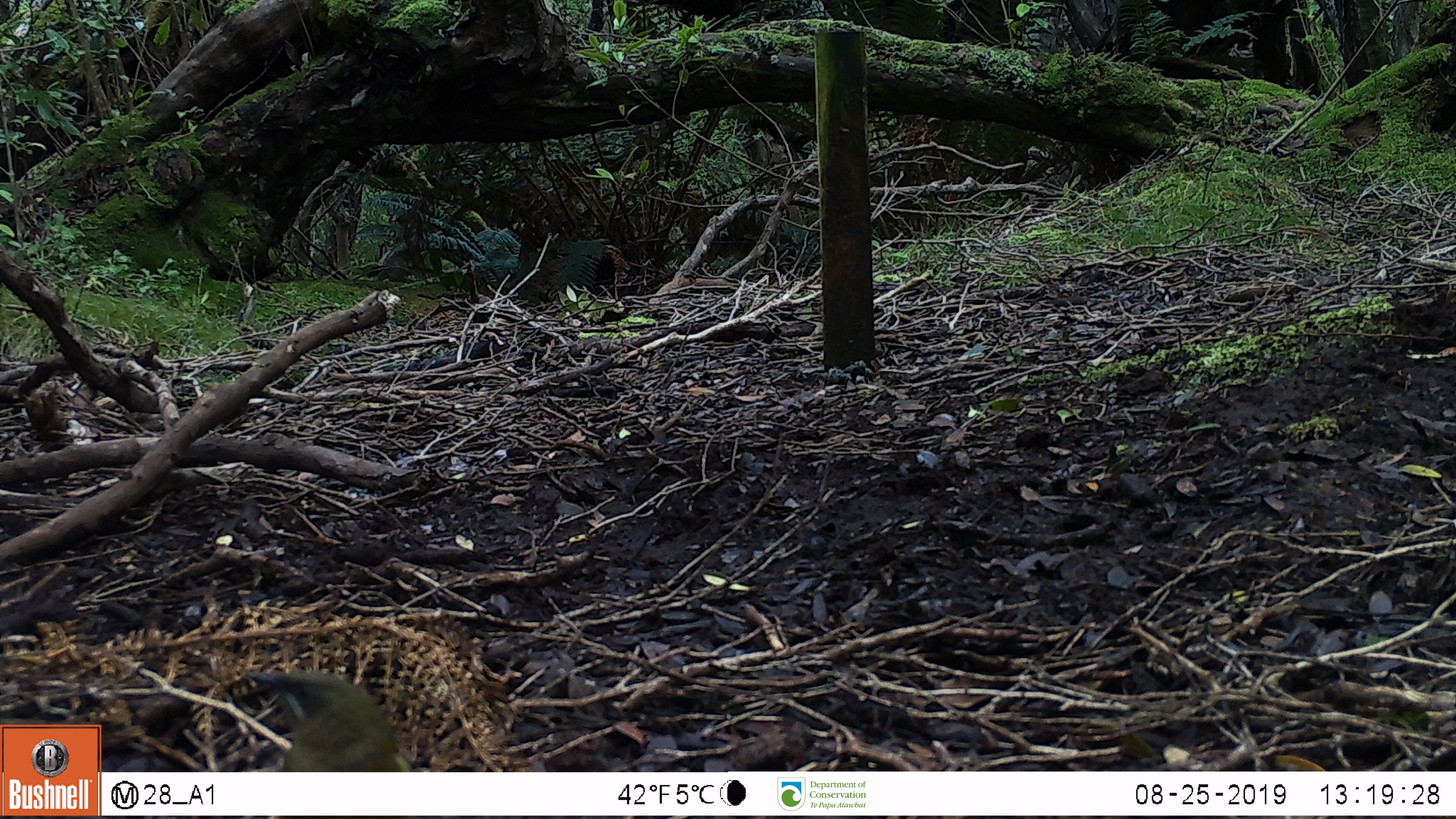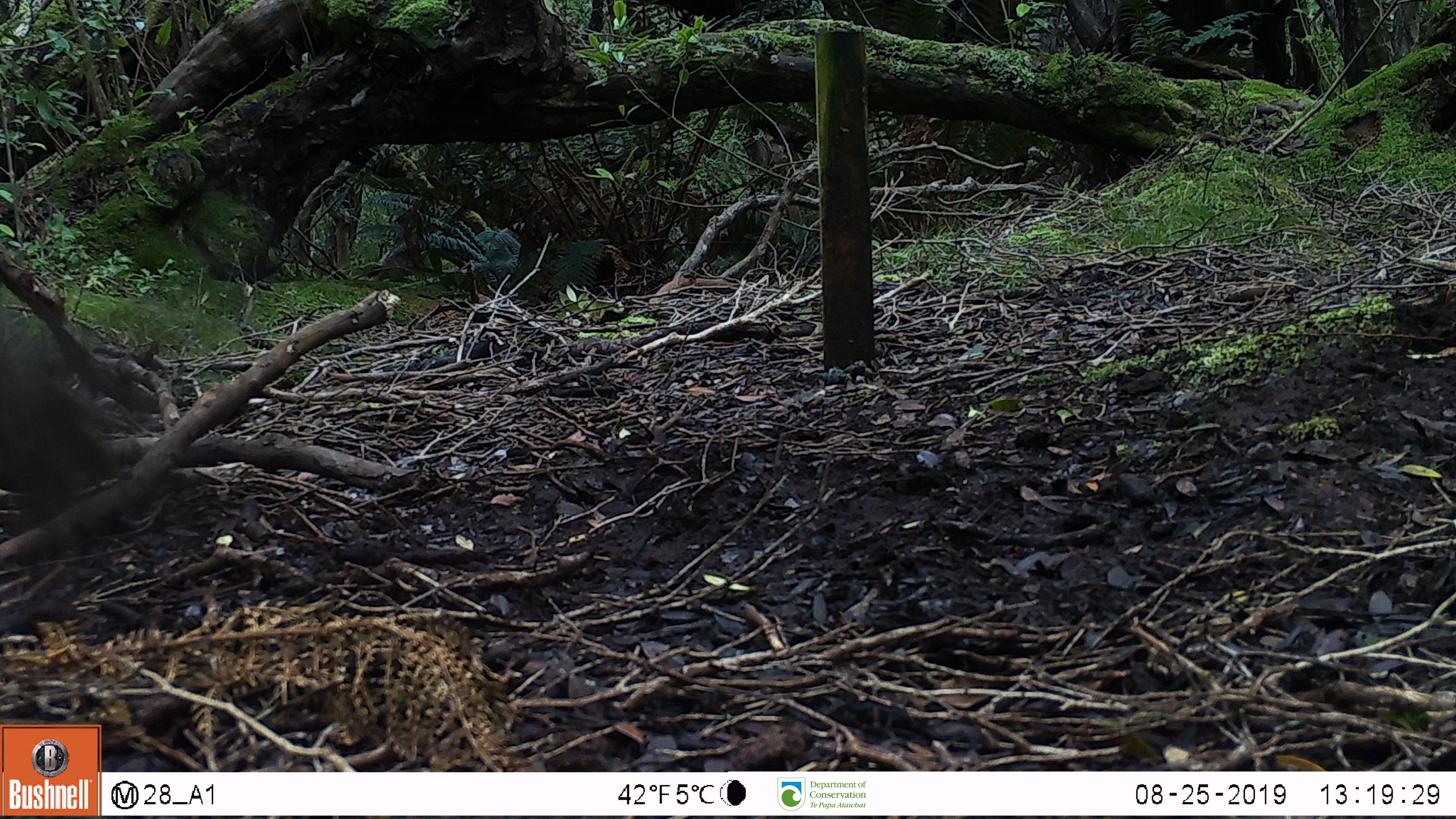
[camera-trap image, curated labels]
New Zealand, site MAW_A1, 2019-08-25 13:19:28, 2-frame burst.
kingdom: Animalia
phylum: Chordata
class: Aves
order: Passeriformes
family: Meliphagidae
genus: Anthornis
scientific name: Anthornis melanura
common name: new zealand bellbird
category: bellbird